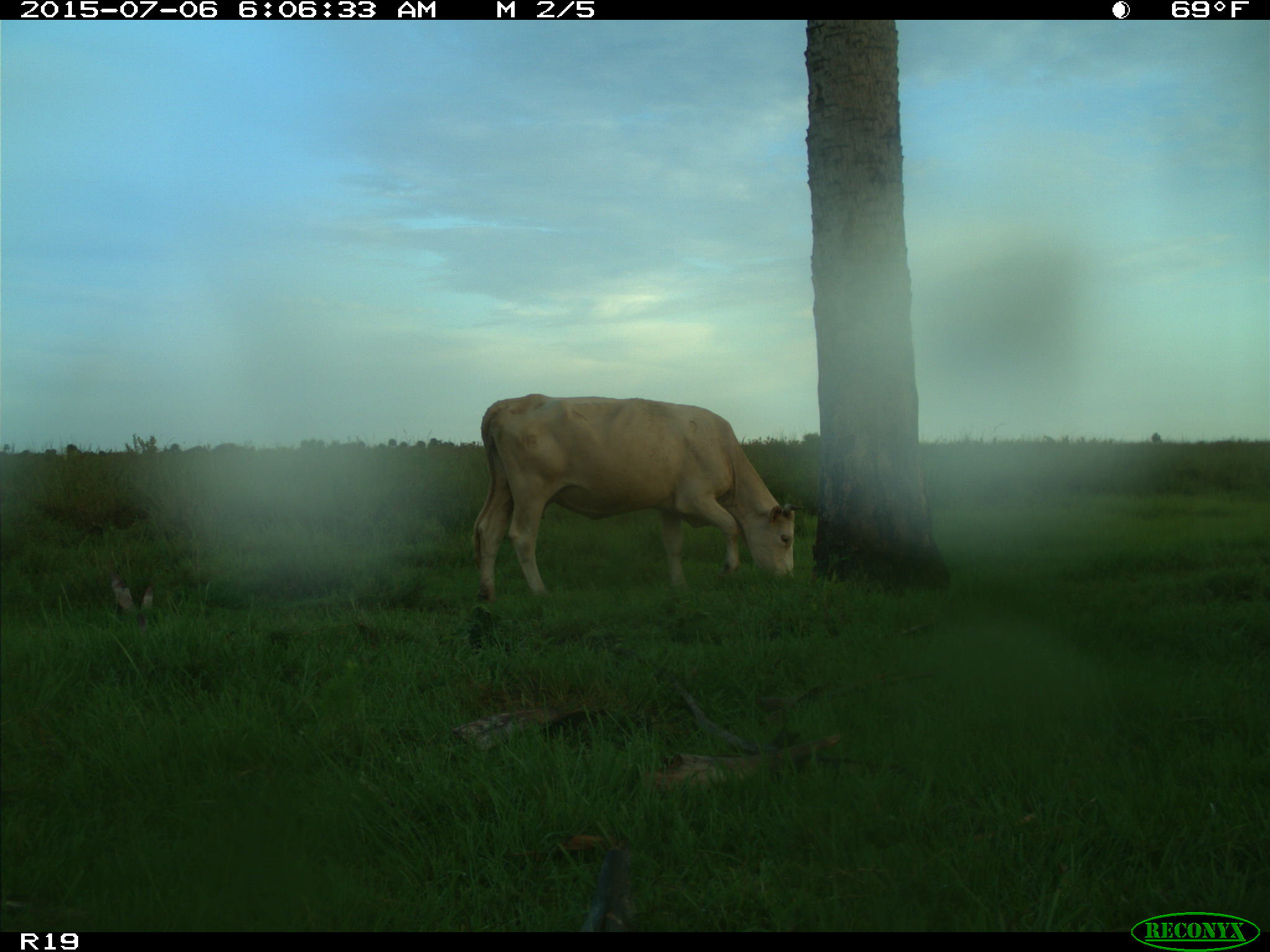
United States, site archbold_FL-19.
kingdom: Animalia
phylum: Chordata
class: Mammalia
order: Artiodactyla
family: Bovidae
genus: Bos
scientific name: Bos taurus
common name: domestic cow